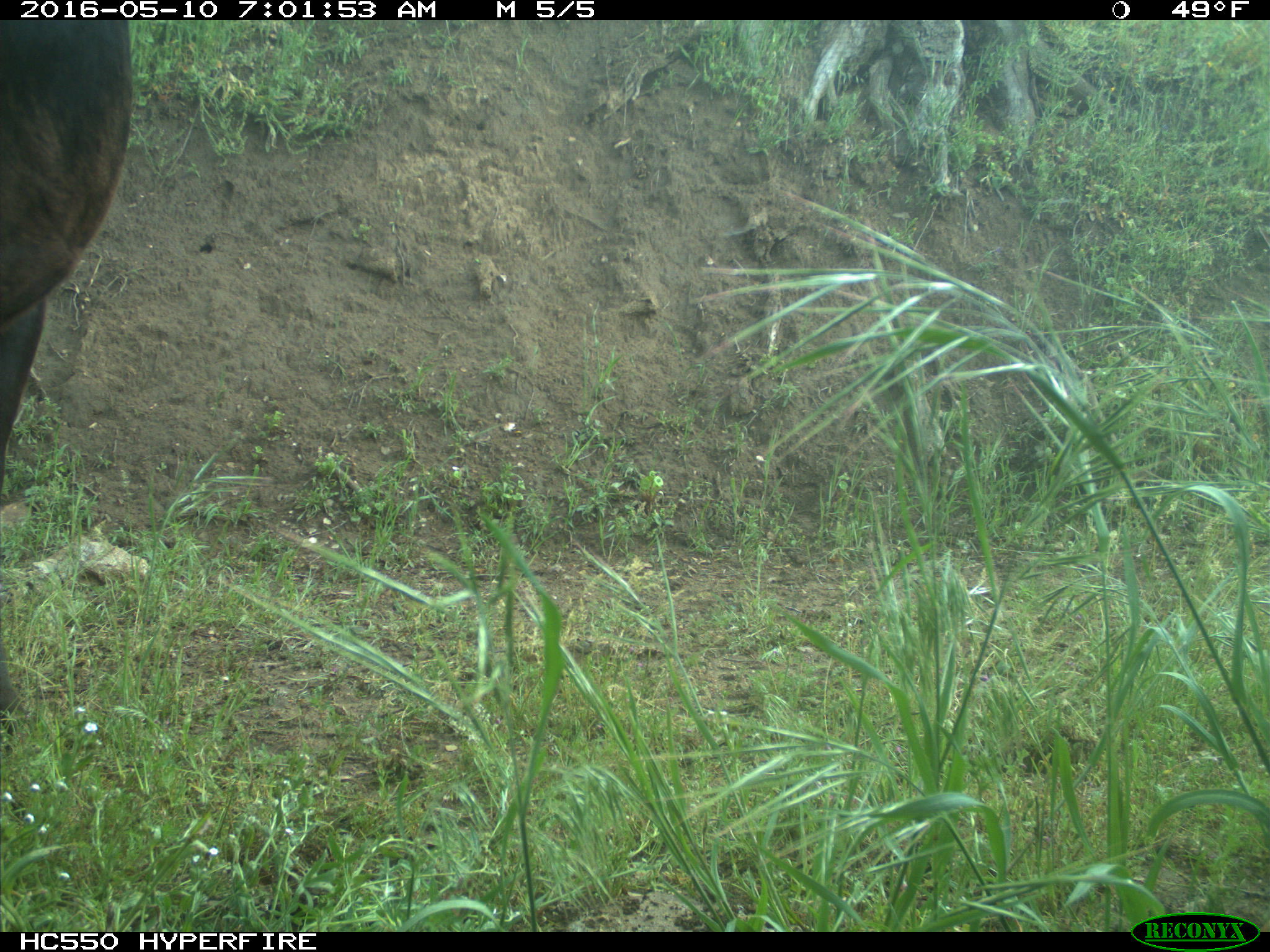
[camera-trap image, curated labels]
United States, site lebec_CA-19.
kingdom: Animalia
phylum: Chordata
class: Mammalia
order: Artiodactyla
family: Bovidae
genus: Bos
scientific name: Bos taurus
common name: domestic cow